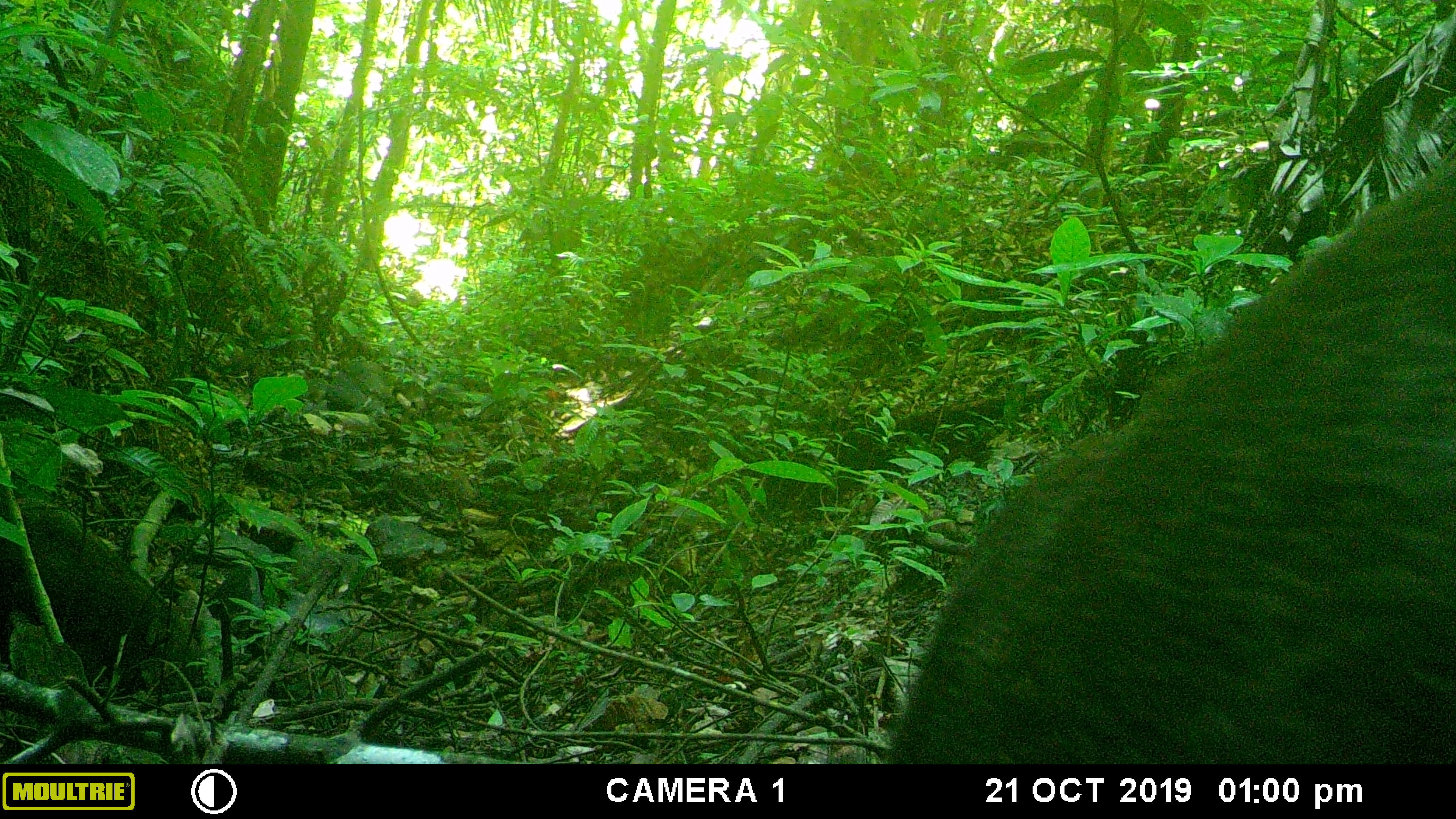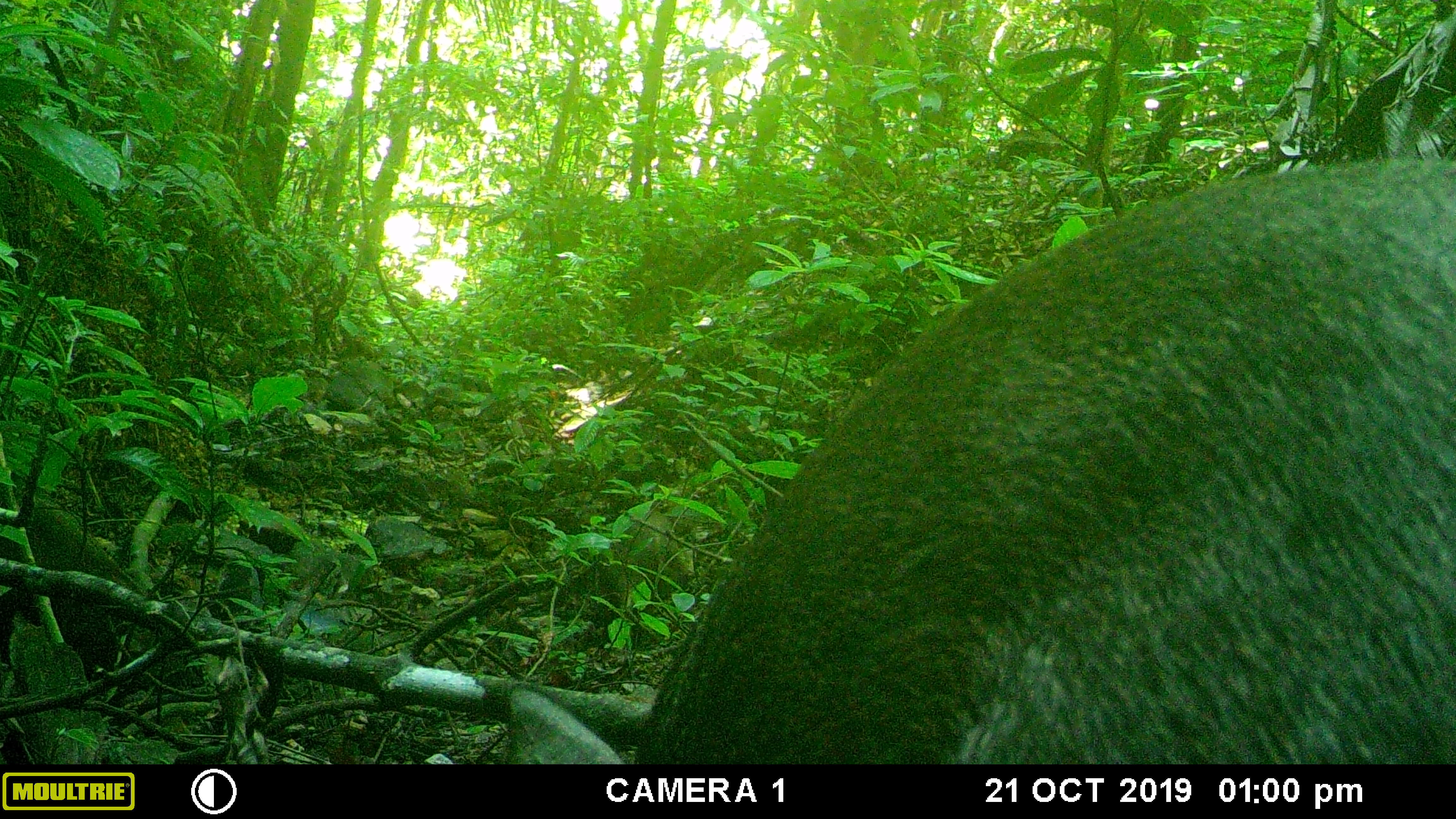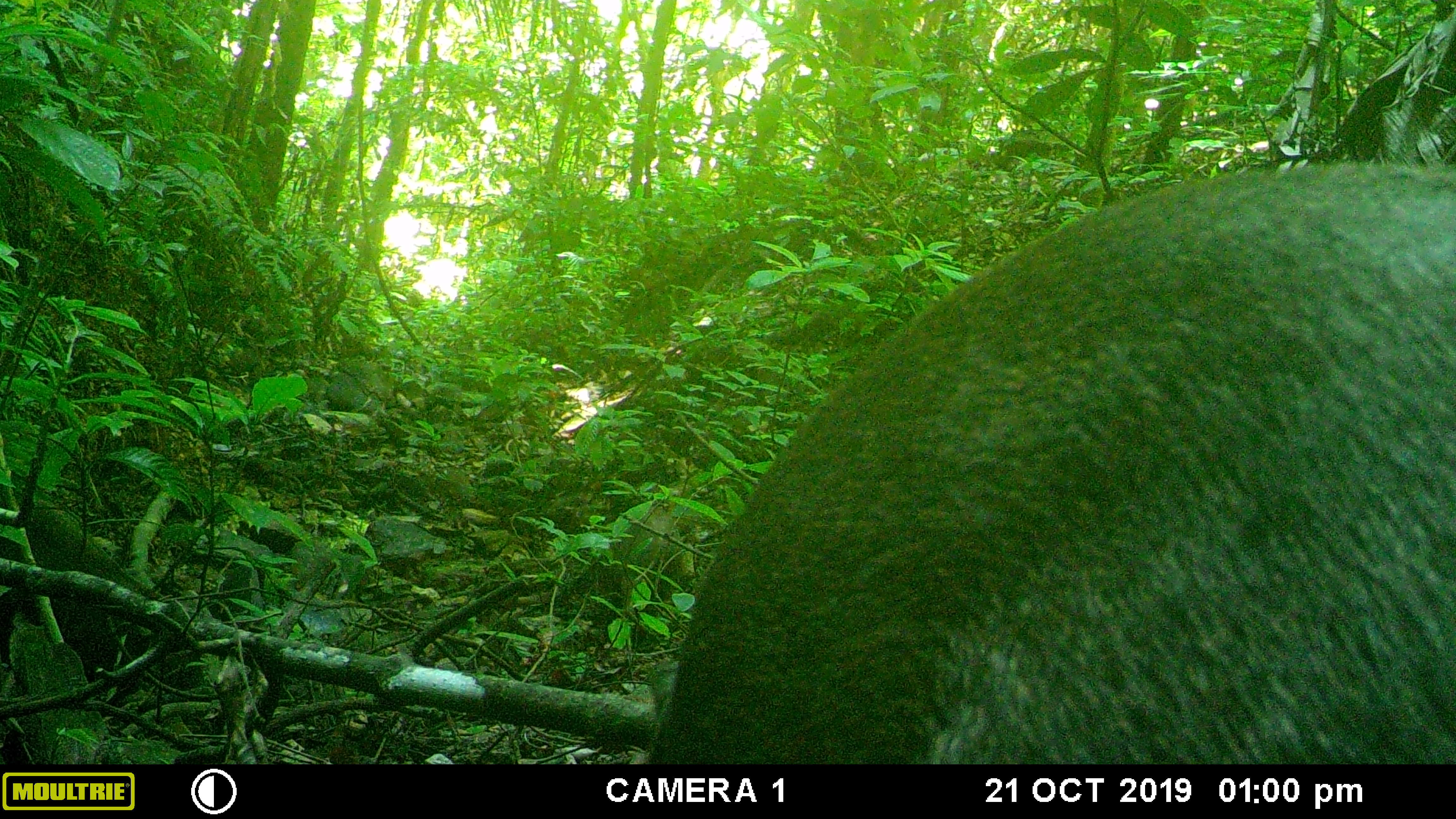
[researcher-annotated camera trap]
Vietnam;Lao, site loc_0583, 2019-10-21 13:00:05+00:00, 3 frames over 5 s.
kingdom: Animalia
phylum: Chordata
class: Mammalia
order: Artiodactyla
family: Suidae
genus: Sus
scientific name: Sus scrofa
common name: eurasian wild pig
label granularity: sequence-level